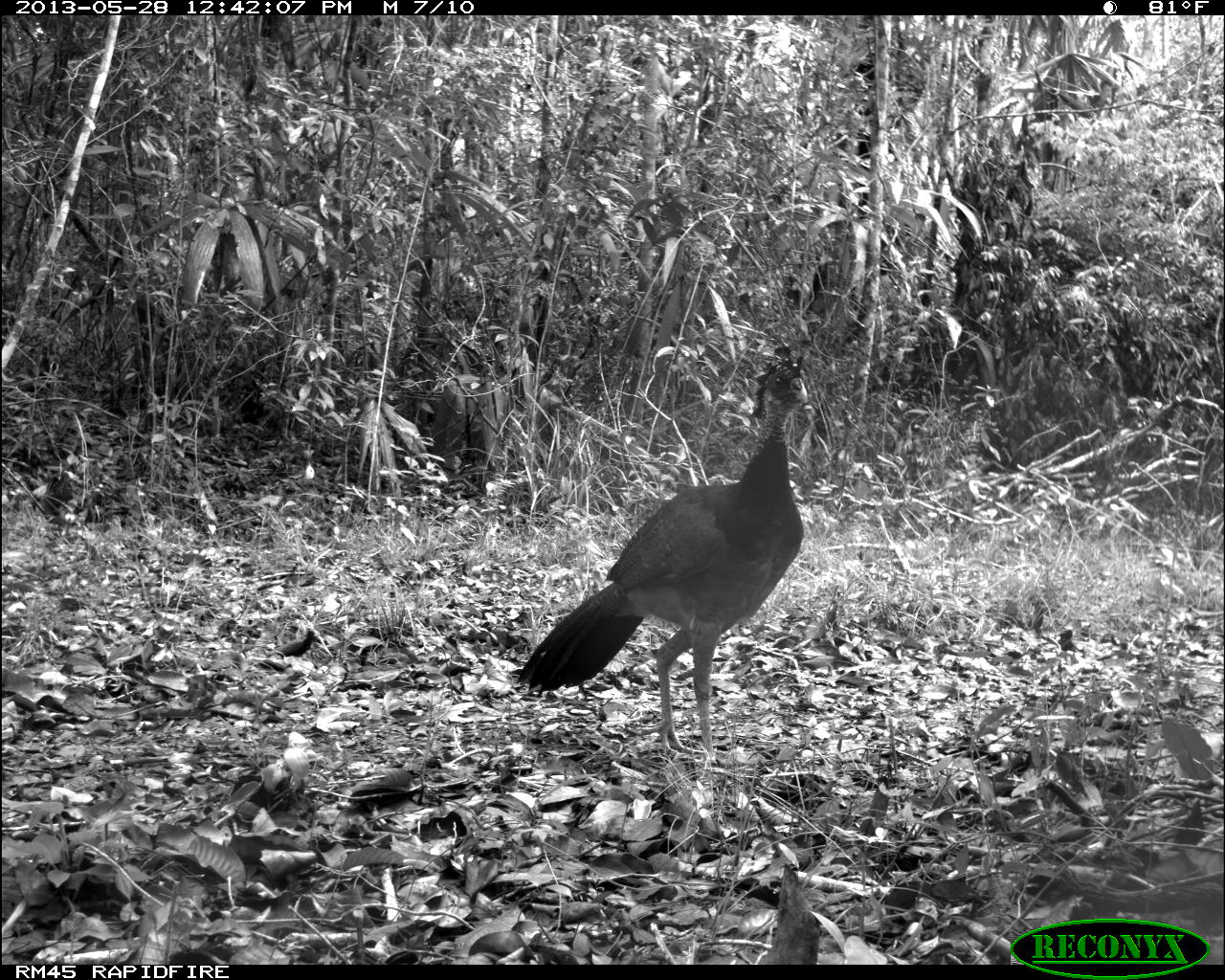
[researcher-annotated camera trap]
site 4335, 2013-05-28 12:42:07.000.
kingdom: Animalia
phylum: Chordata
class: Aves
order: Galliformes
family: Cracidae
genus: Crax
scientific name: Crax rubra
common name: great curassow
Crax rubra (great curassow), count 1, sex female.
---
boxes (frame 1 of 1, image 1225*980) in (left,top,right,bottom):
crax rubra: (513,344,809,764)